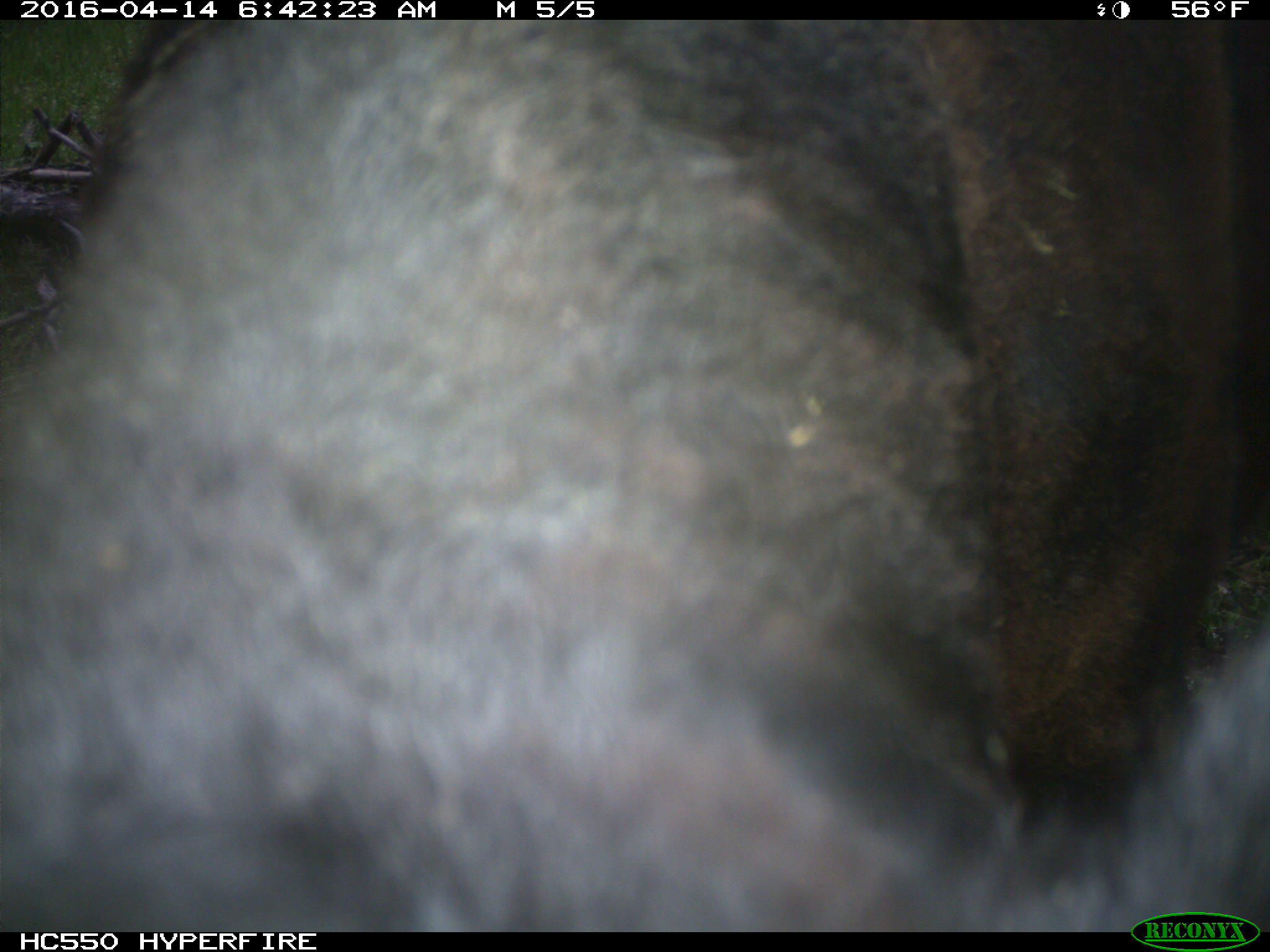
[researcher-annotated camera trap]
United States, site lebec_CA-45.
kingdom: Animalia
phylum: Chordata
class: Mammalia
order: Artiodactyla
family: Bovidae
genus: Bos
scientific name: Bos taurus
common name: domestic cow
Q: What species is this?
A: Bos taurus (domestic cow).